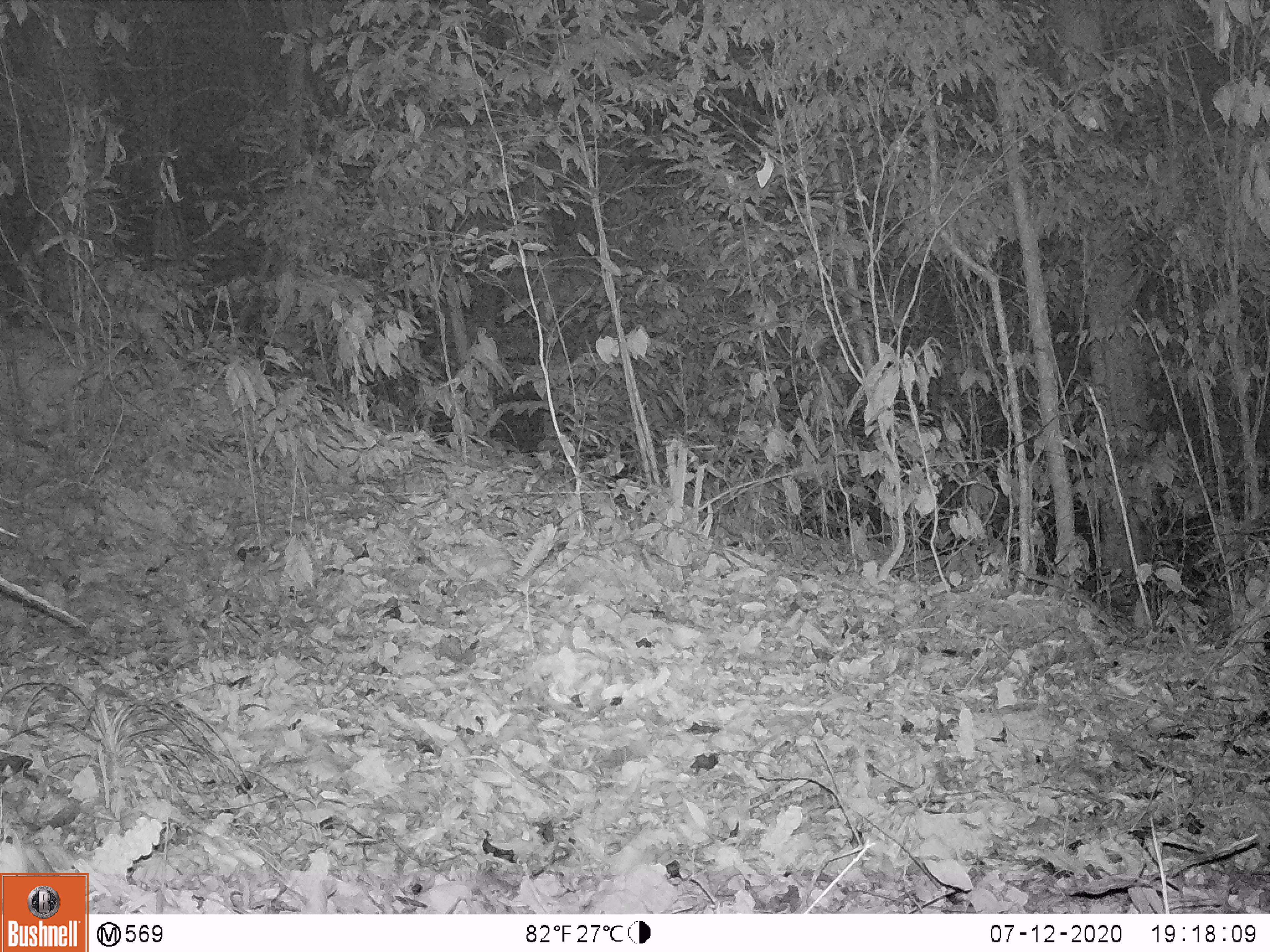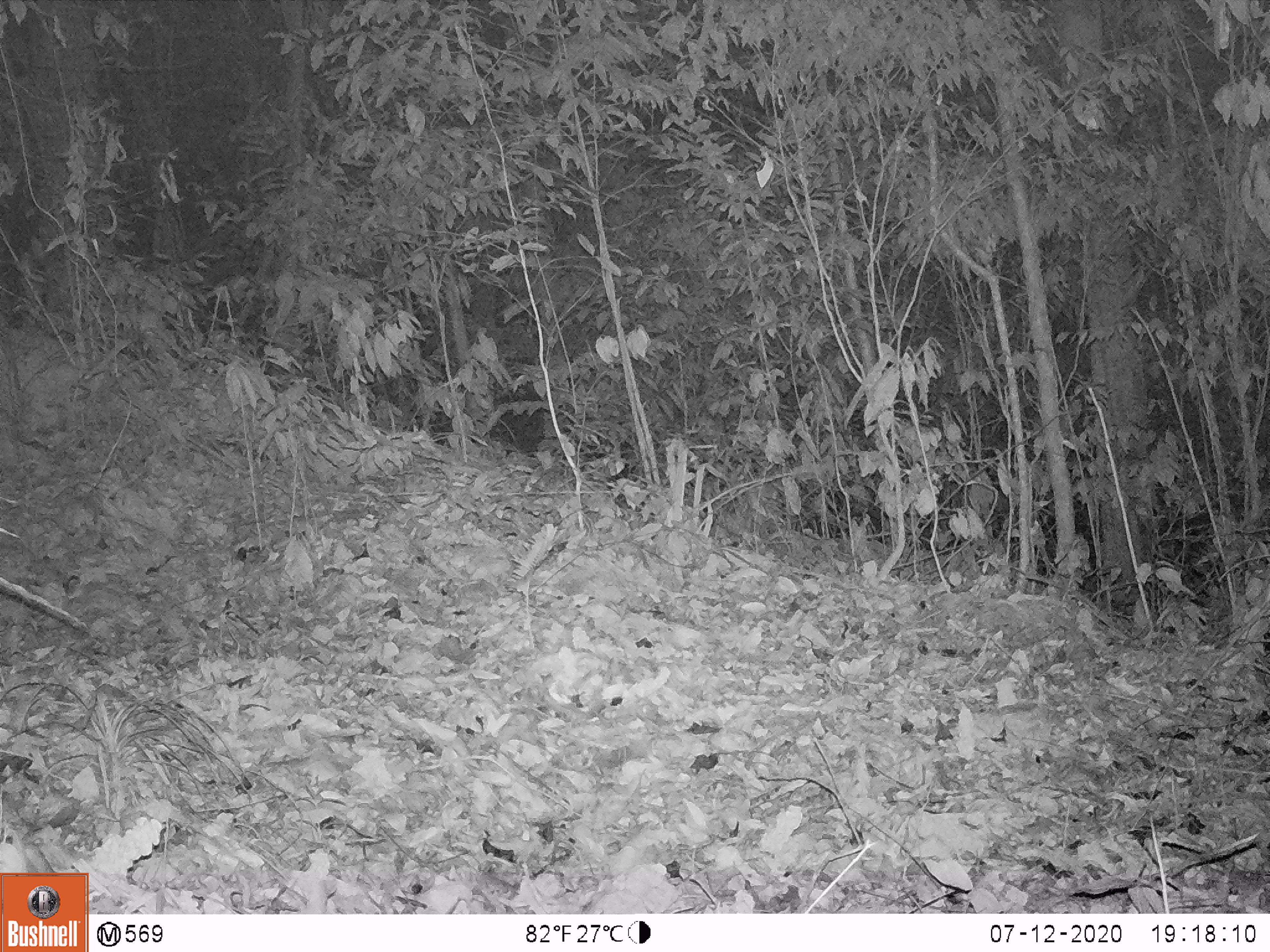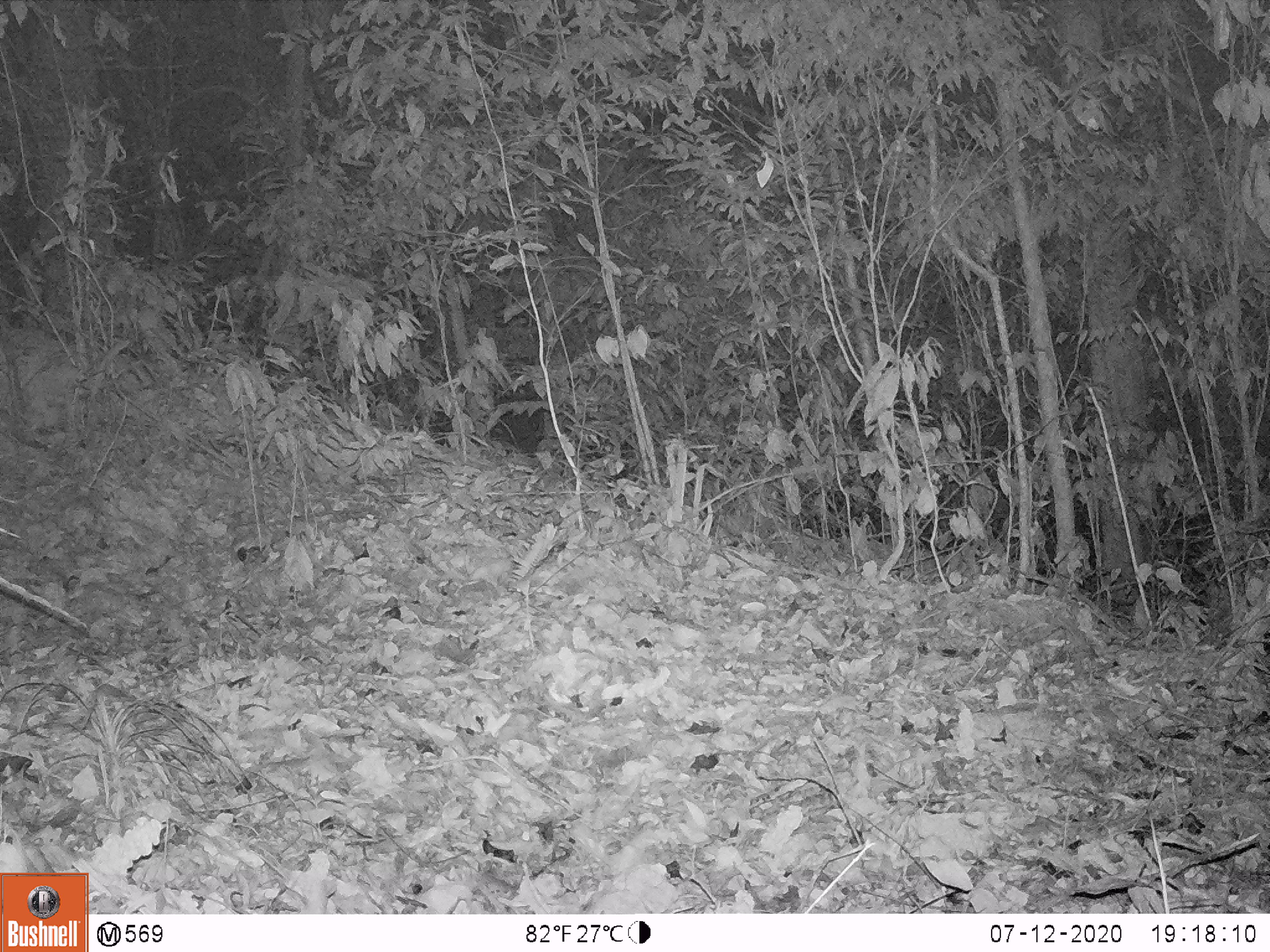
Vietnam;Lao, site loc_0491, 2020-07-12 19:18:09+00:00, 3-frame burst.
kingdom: Animalia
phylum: Chordata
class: Mammalia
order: Artiodactyla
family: Suidae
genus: Sus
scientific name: Sus scrofa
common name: eurasian wild pig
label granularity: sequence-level